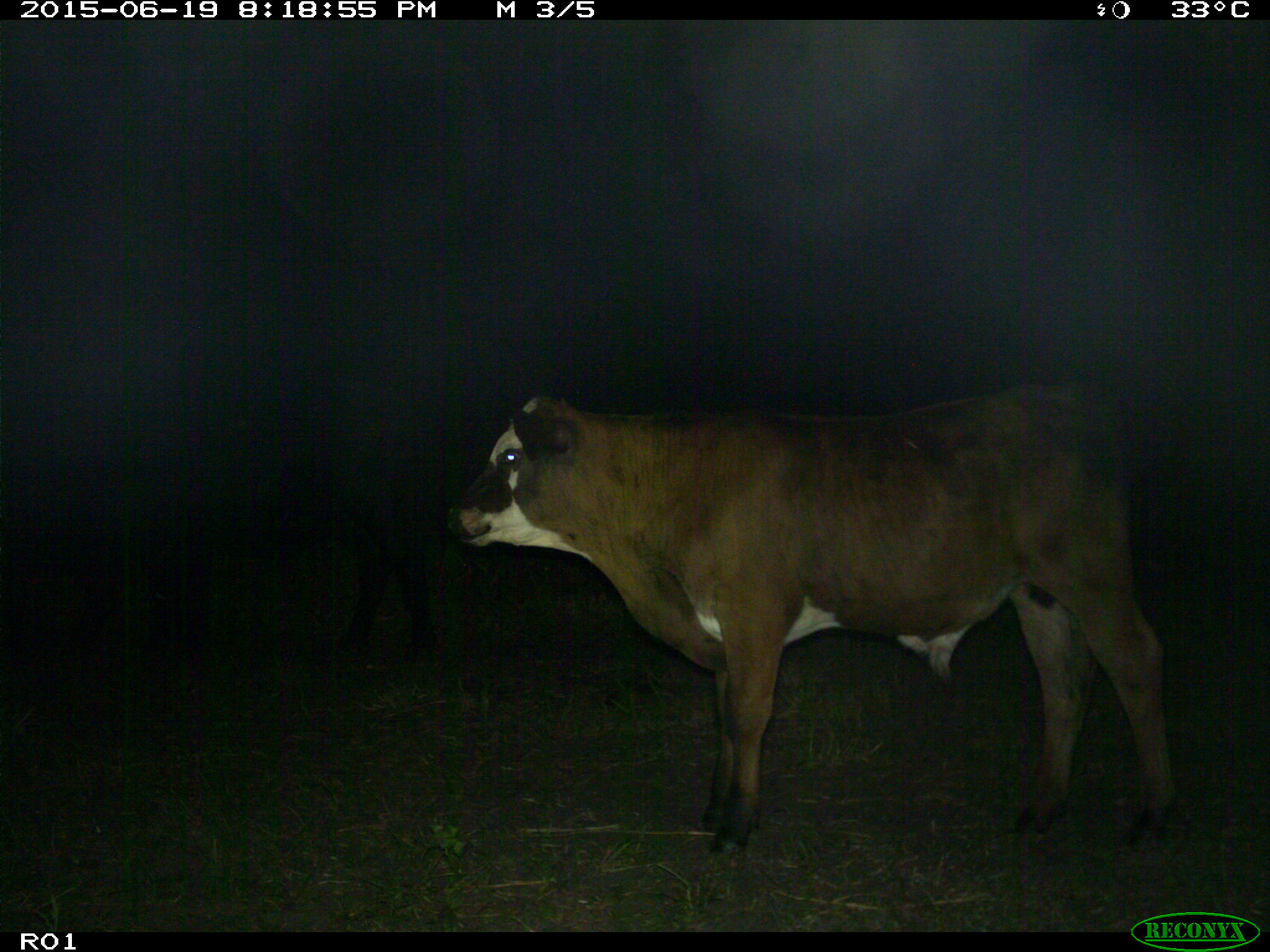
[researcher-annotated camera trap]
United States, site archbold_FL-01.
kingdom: Animalia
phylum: Chordata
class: Mammalia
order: Artiodactyla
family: Bovidae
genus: Bos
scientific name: Bos taurus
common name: domestic cow